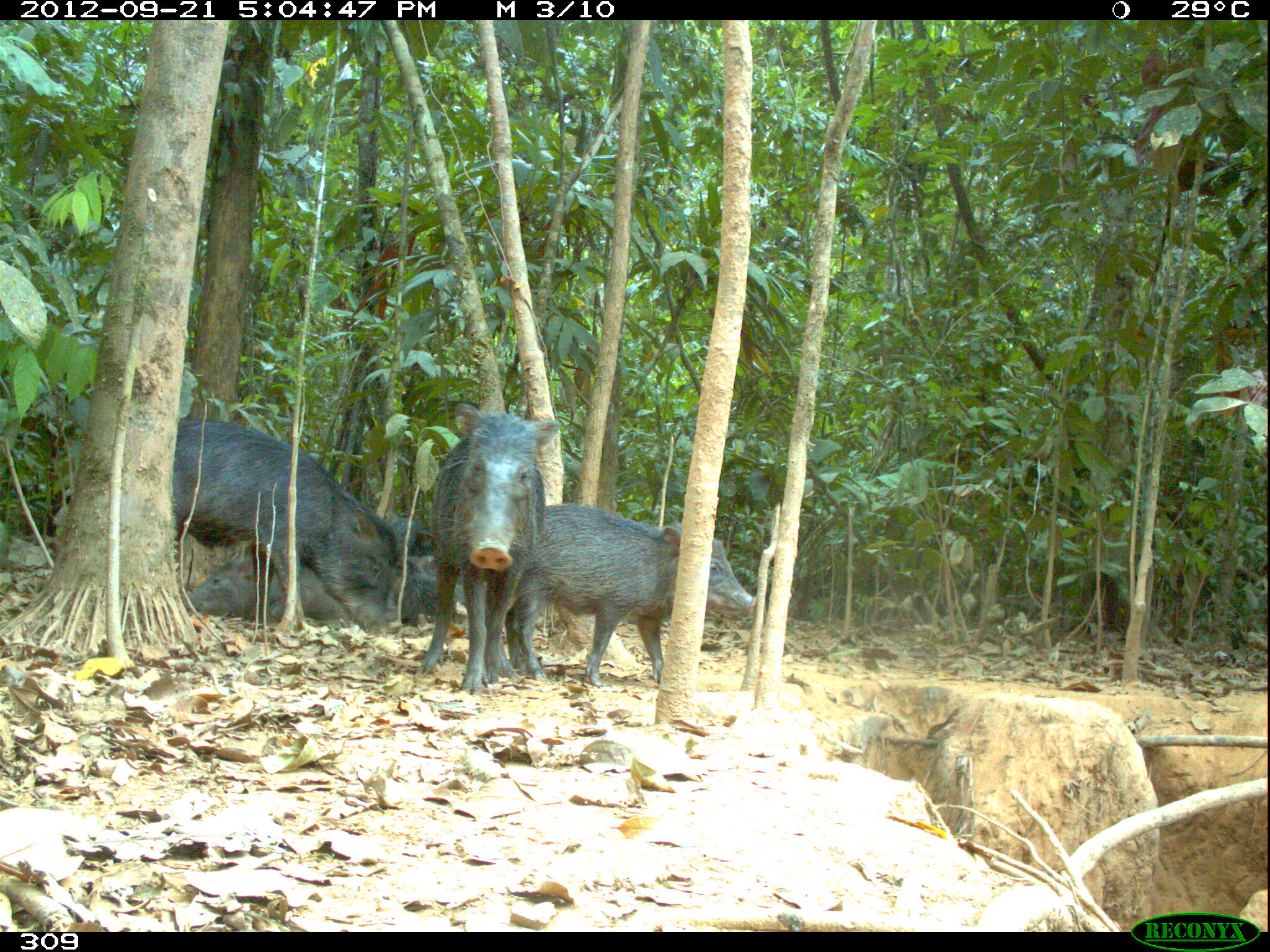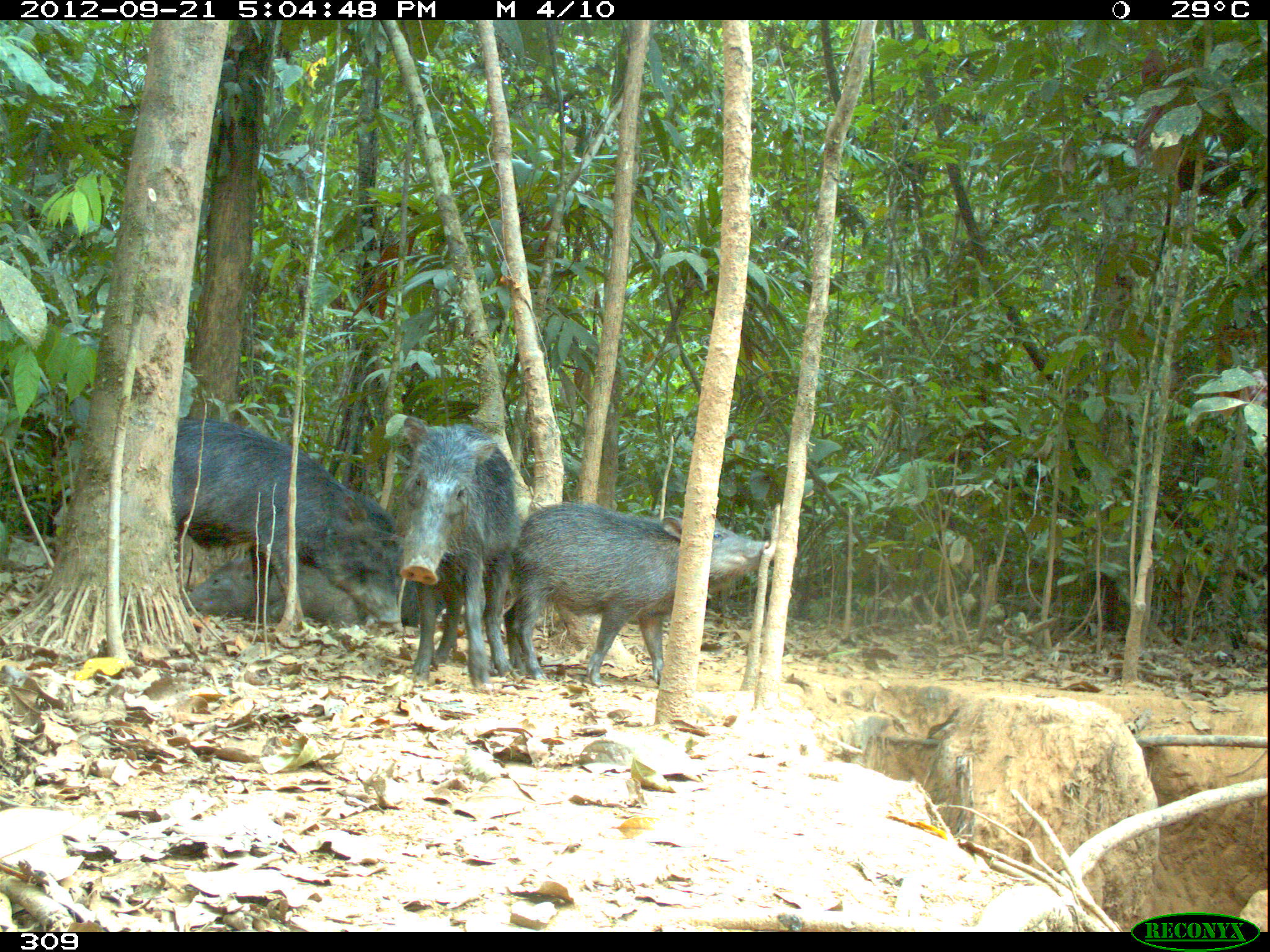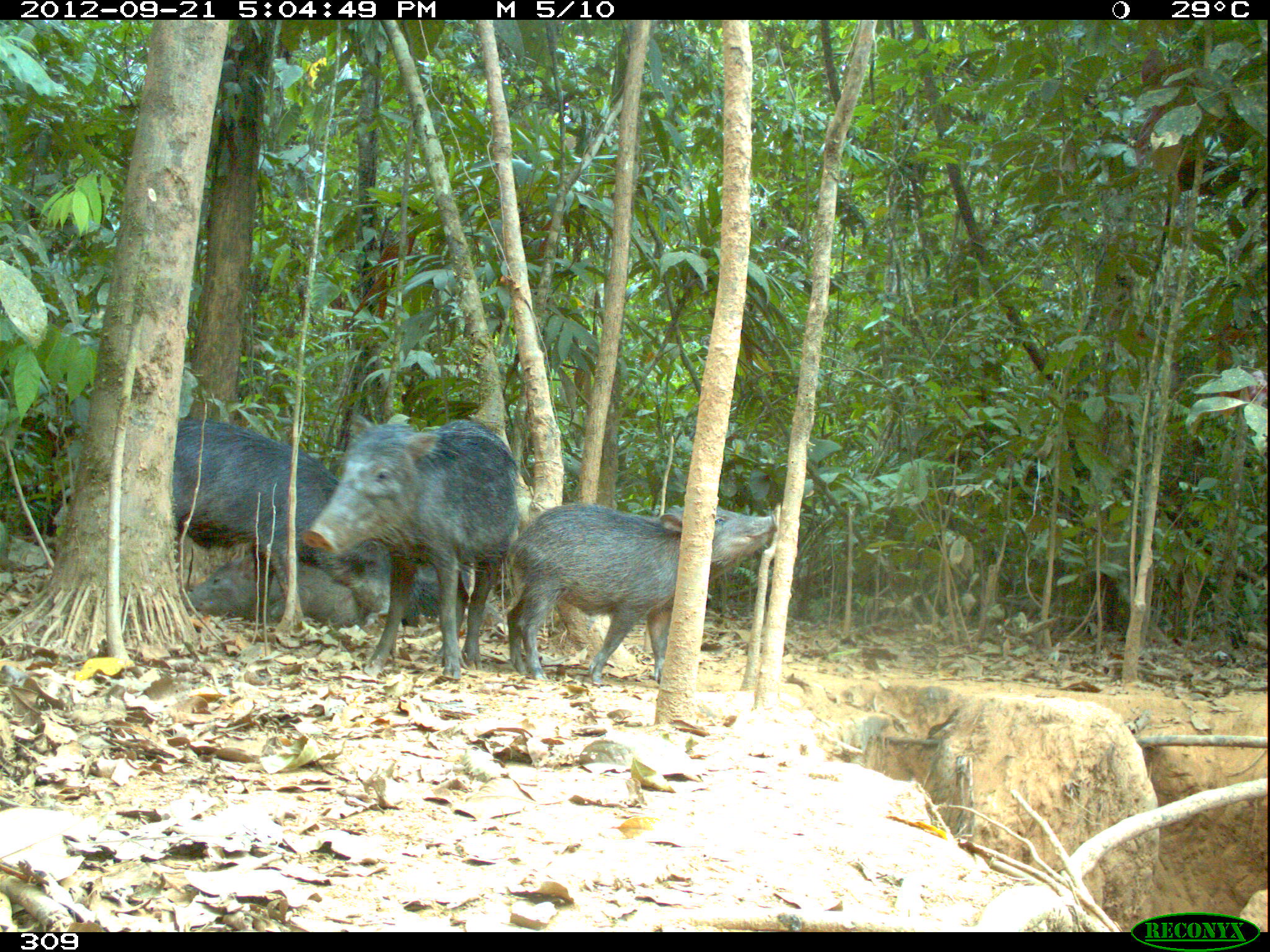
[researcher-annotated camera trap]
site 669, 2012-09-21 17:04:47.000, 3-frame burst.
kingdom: Animalia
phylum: Chordata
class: Mammalia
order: Artiodactyla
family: Tayassuidae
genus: Tayassu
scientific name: Tayassu pecari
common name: white-lipped peccary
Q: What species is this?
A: Tayassu pecari (white-lipped peccary).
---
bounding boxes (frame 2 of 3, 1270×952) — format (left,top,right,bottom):
tayassu pecari: (503,502,768,686); (171,419,398,625); (398,416,519,688); (184,549,365,625)